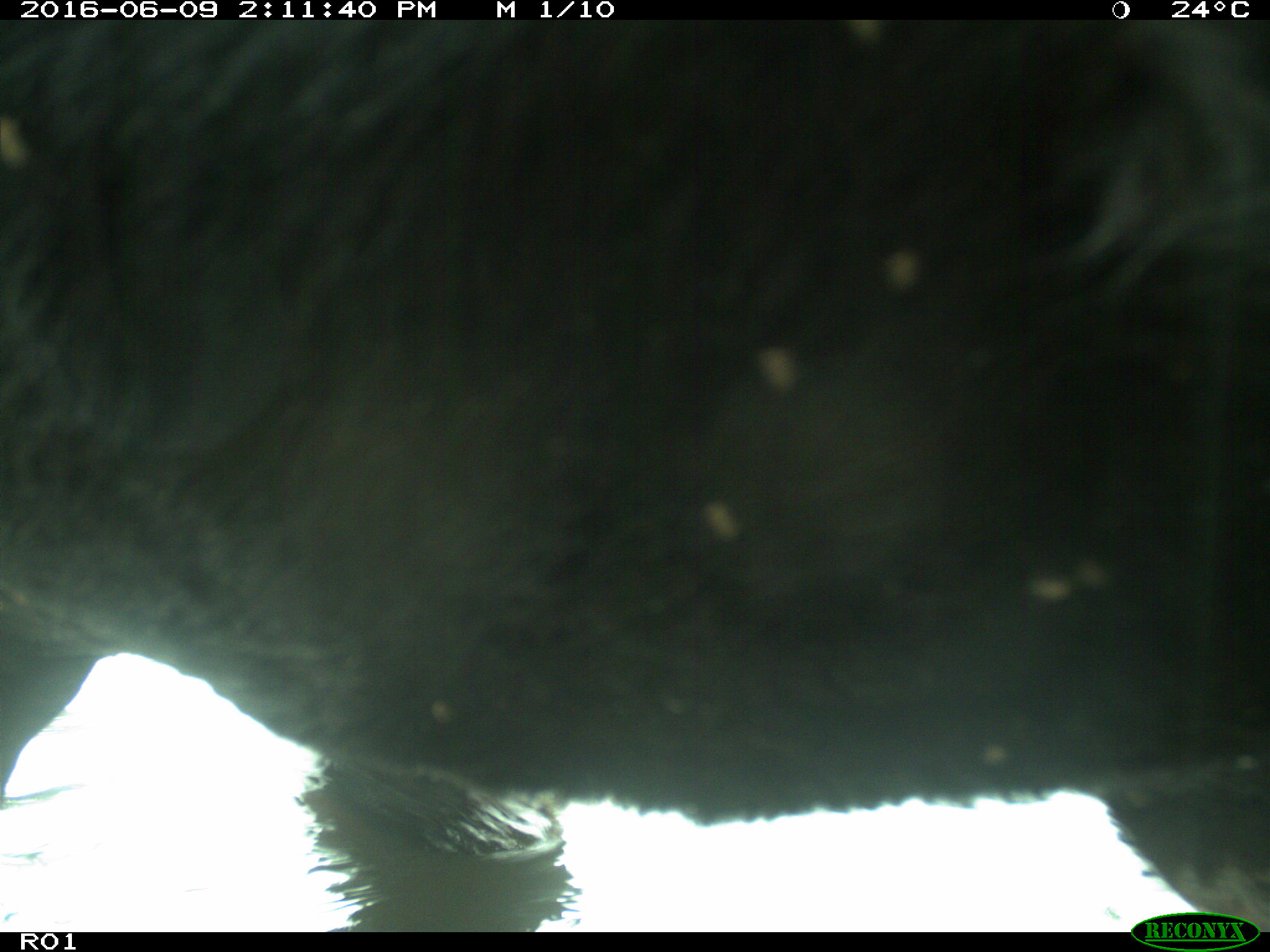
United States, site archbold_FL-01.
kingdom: Animalia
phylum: Chordata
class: Mammalia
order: Artiodactyla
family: Bovidae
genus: Bos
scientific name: Bos taurus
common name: domestic cow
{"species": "Bos taurus (domestic cow)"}